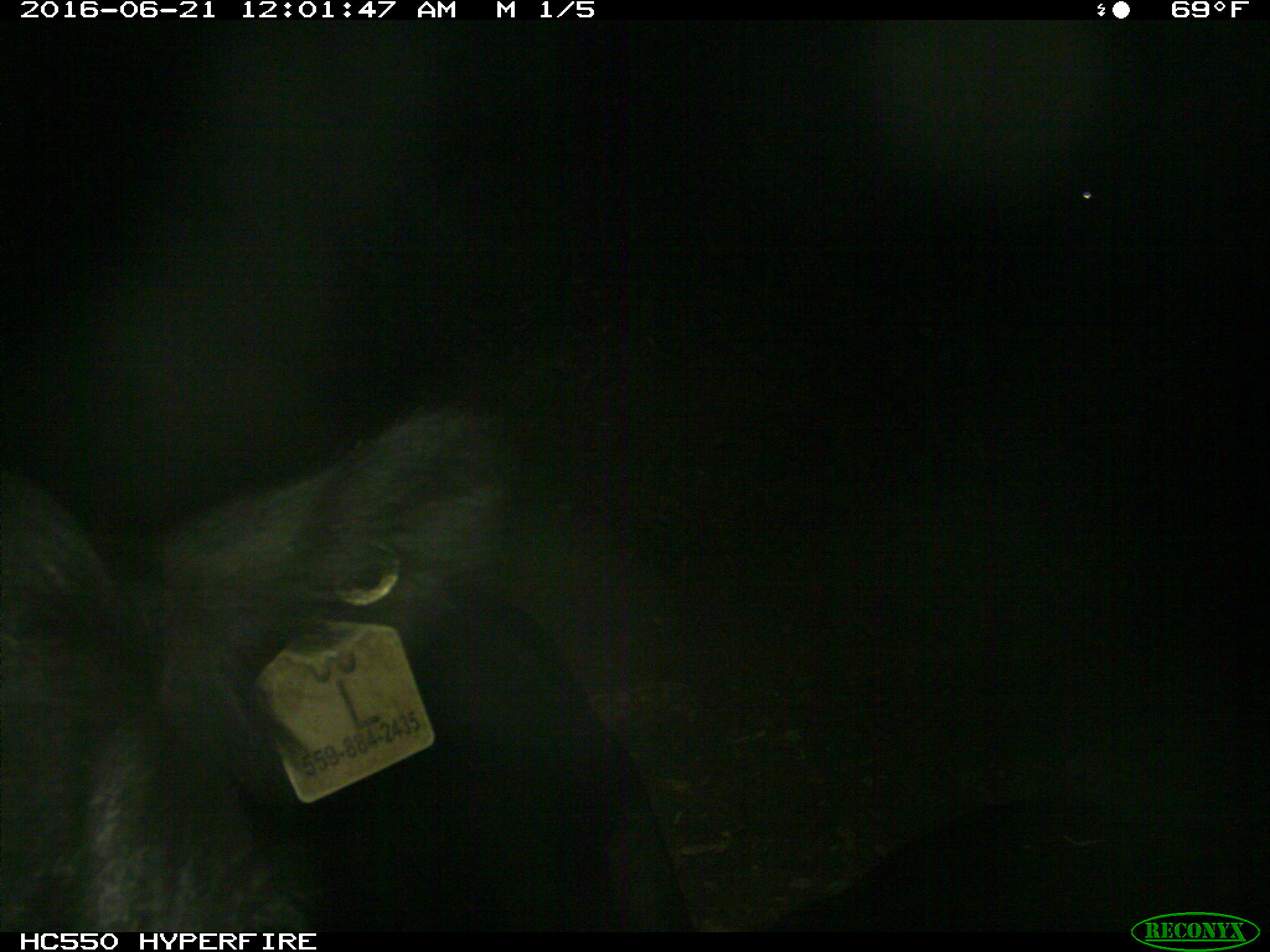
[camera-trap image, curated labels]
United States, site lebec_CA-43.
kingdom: Animalia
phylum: Chordata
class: Mammalia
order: Artiodactyla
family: Bovidae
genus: Bos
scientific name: Bos taurus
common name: domestic cow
Bos taurus (domestic cow).